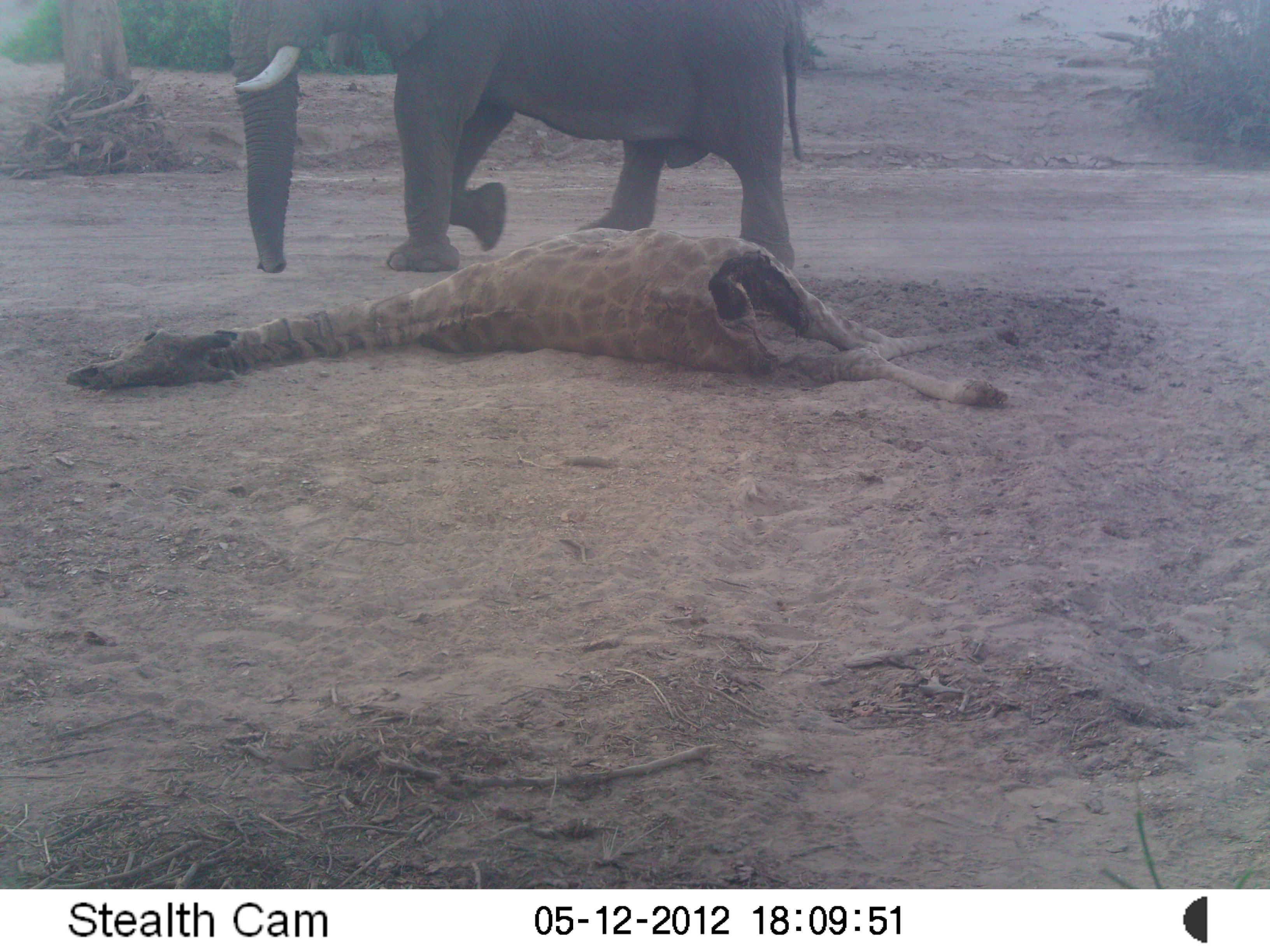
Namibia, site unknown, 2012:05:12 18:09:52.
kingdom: Animalia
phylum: Chordata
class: Mammalia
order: Proboscidea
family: Elephantidae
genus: Loxodonta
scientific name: Loxodonta africana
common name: african elephant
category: loxodanta africana